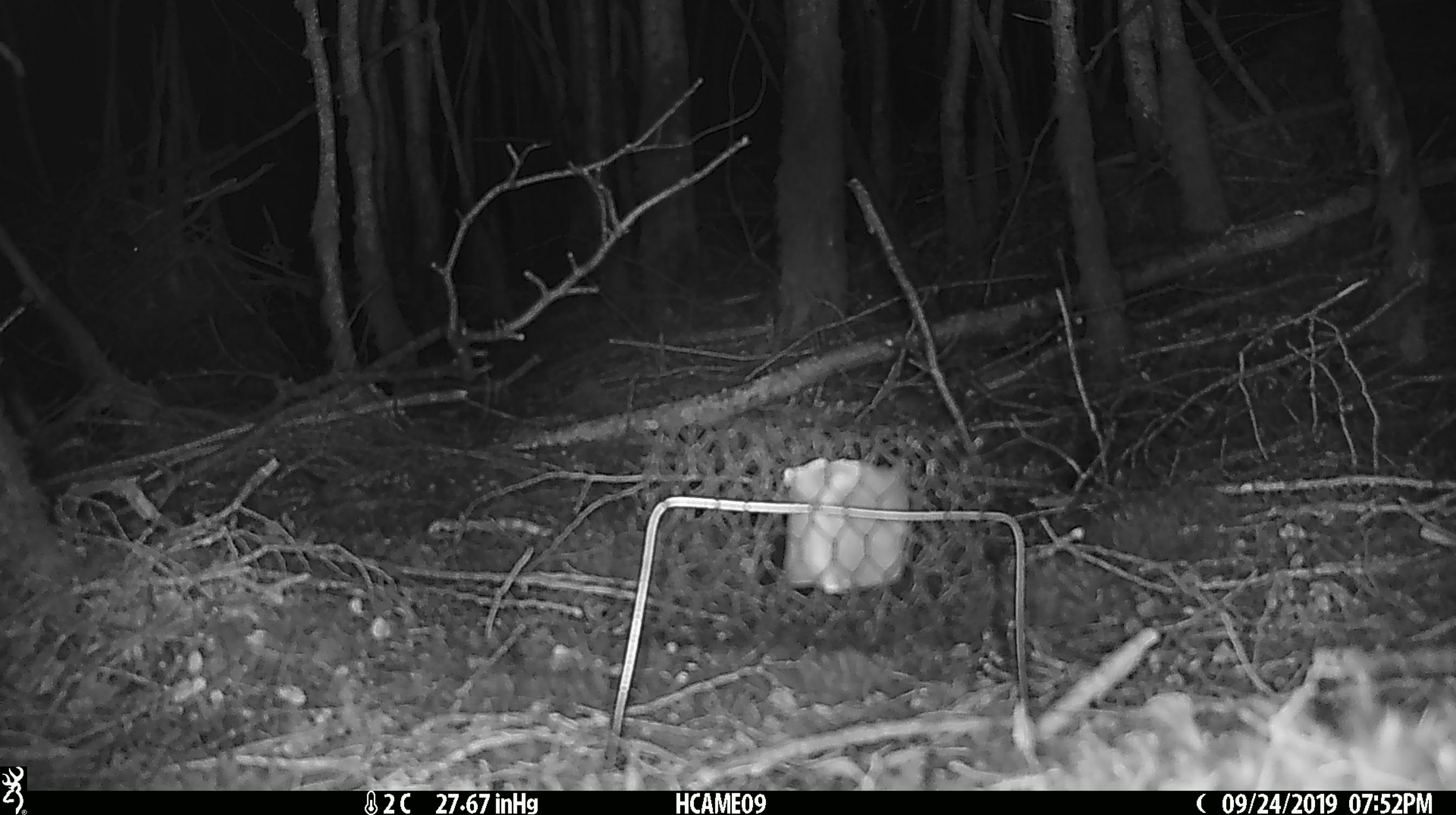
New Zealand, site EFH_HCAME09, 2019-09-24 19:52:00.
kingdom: Animalia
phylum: Chordata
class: Mammalia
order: Rodentia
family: Muridae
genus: Mus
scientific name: Mus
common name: mouse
Mouse (Mus).